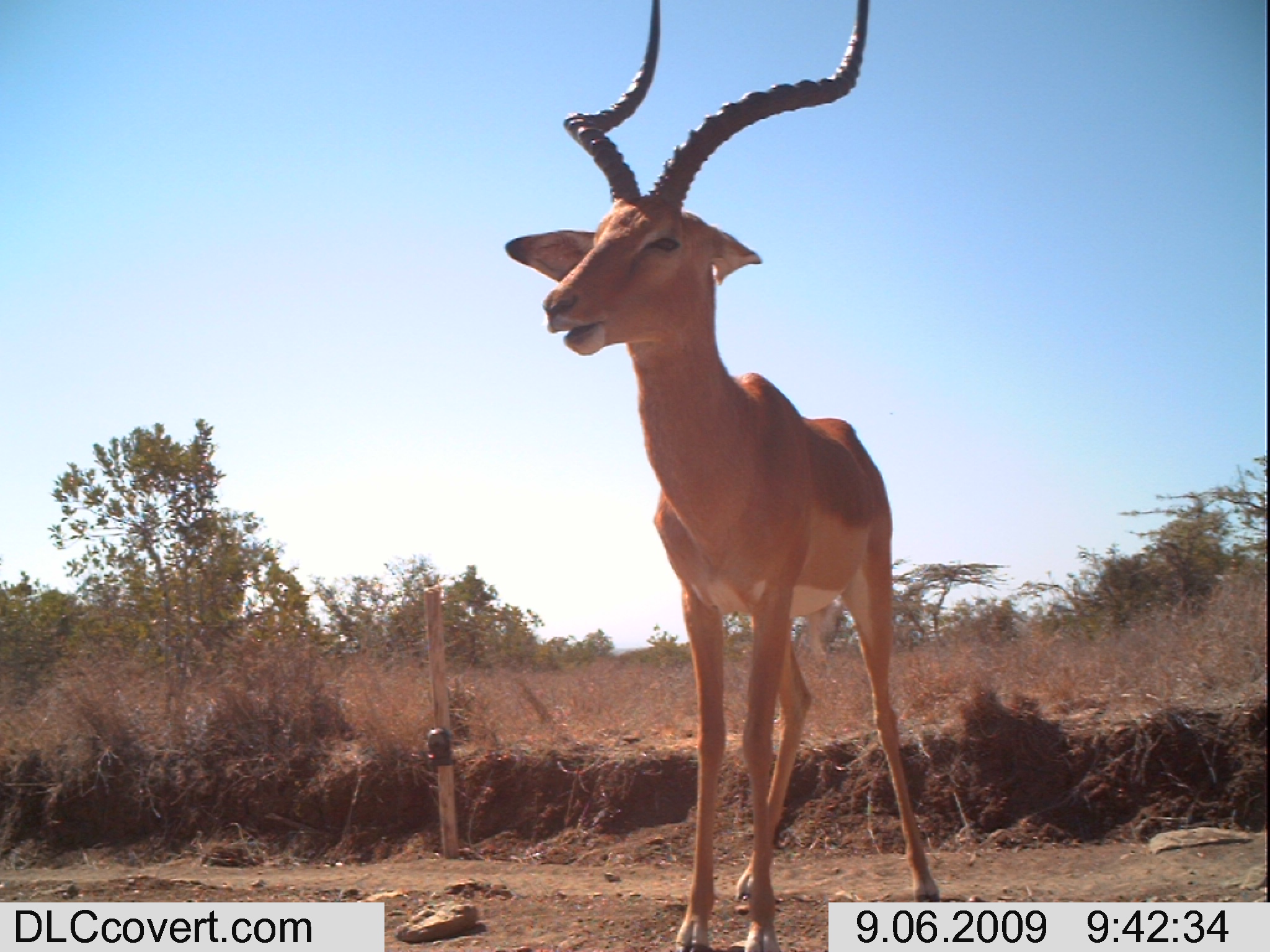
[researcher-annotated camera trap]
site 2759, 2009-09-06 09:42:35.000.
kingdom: Animalia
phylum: Chordata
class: Mammalia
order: Artiodactyla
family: Bovidae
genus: Aepyceros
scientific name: Aepyceros melampus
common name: impala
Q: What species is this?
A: Aepyceros melampus (impala).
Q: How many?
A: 1.